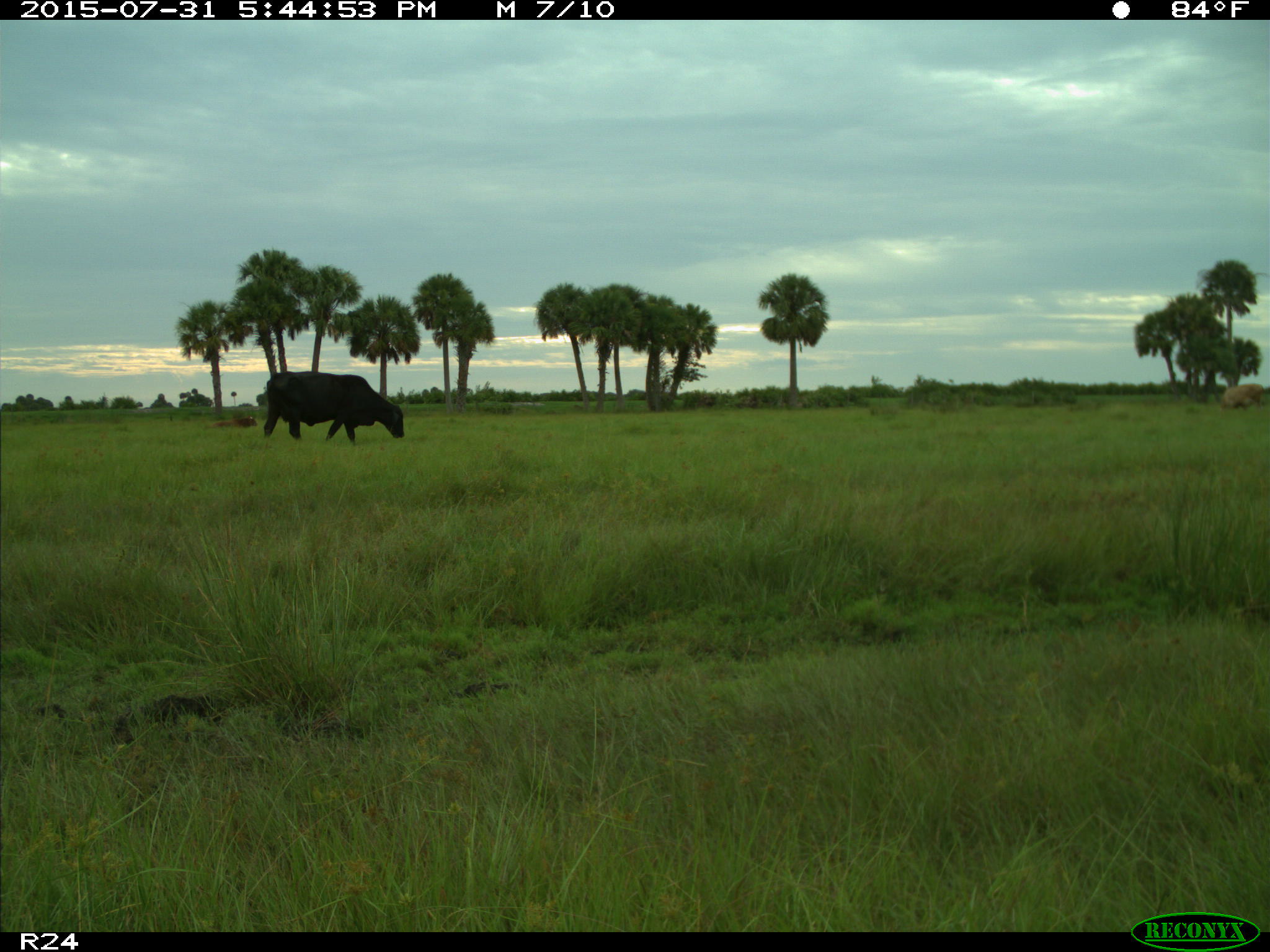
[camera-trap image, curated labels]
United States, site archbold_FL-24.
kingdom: Animalia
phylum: Chordata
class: Mammalia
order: Artiodactyla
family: Bovidae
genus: Bos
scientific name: Bos taurus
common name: domestic cow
Bos taurus (domestic cow).